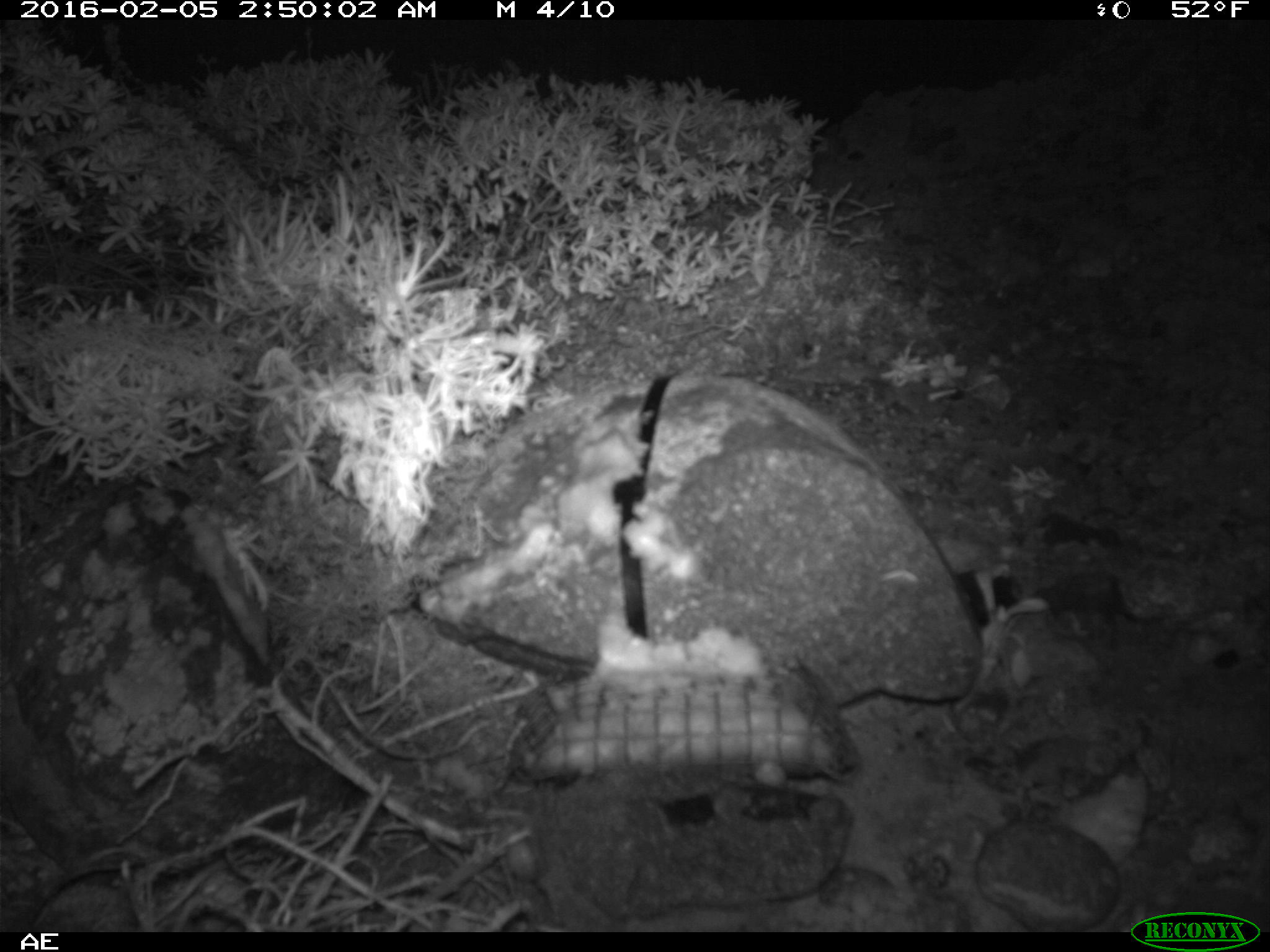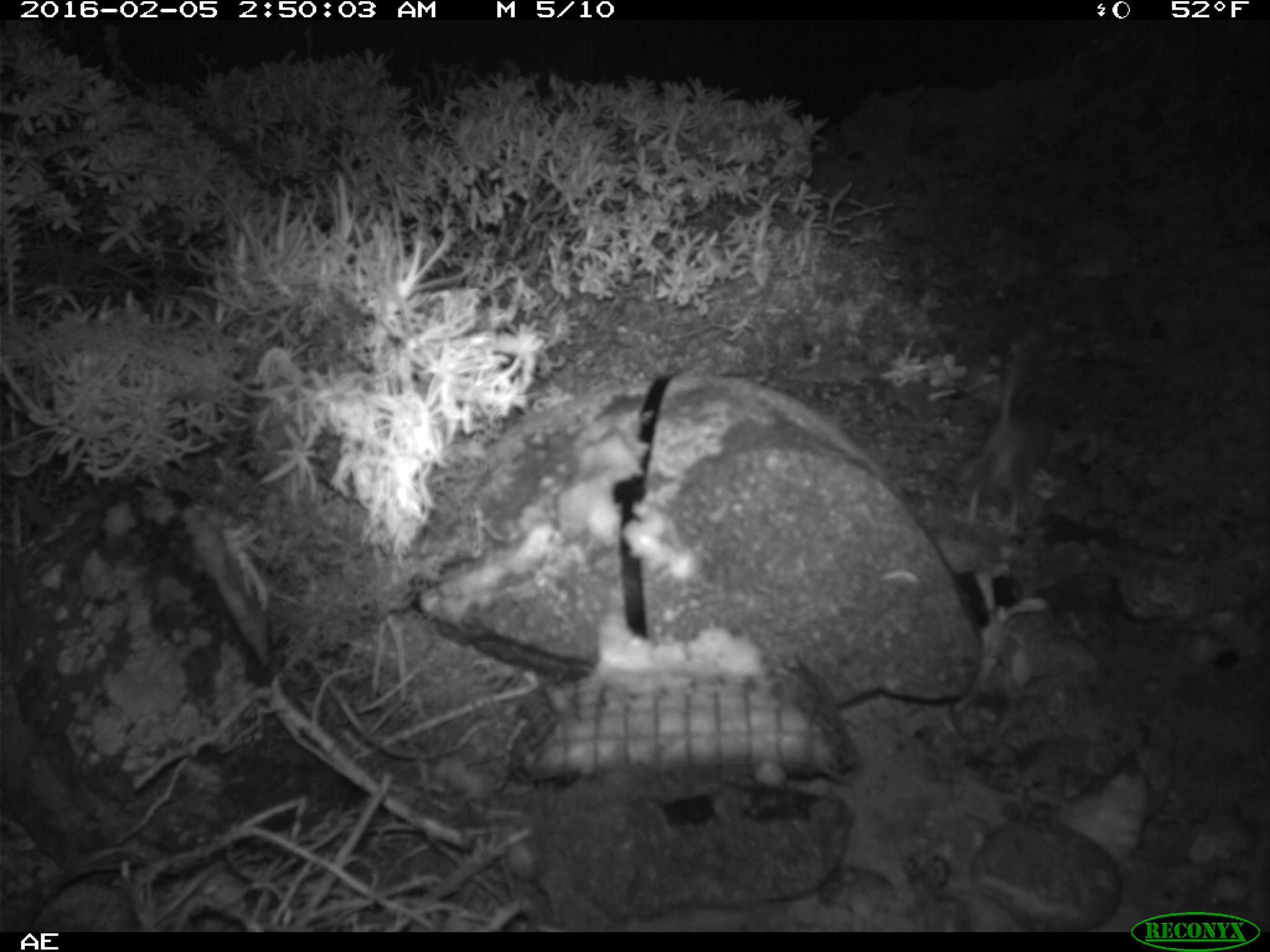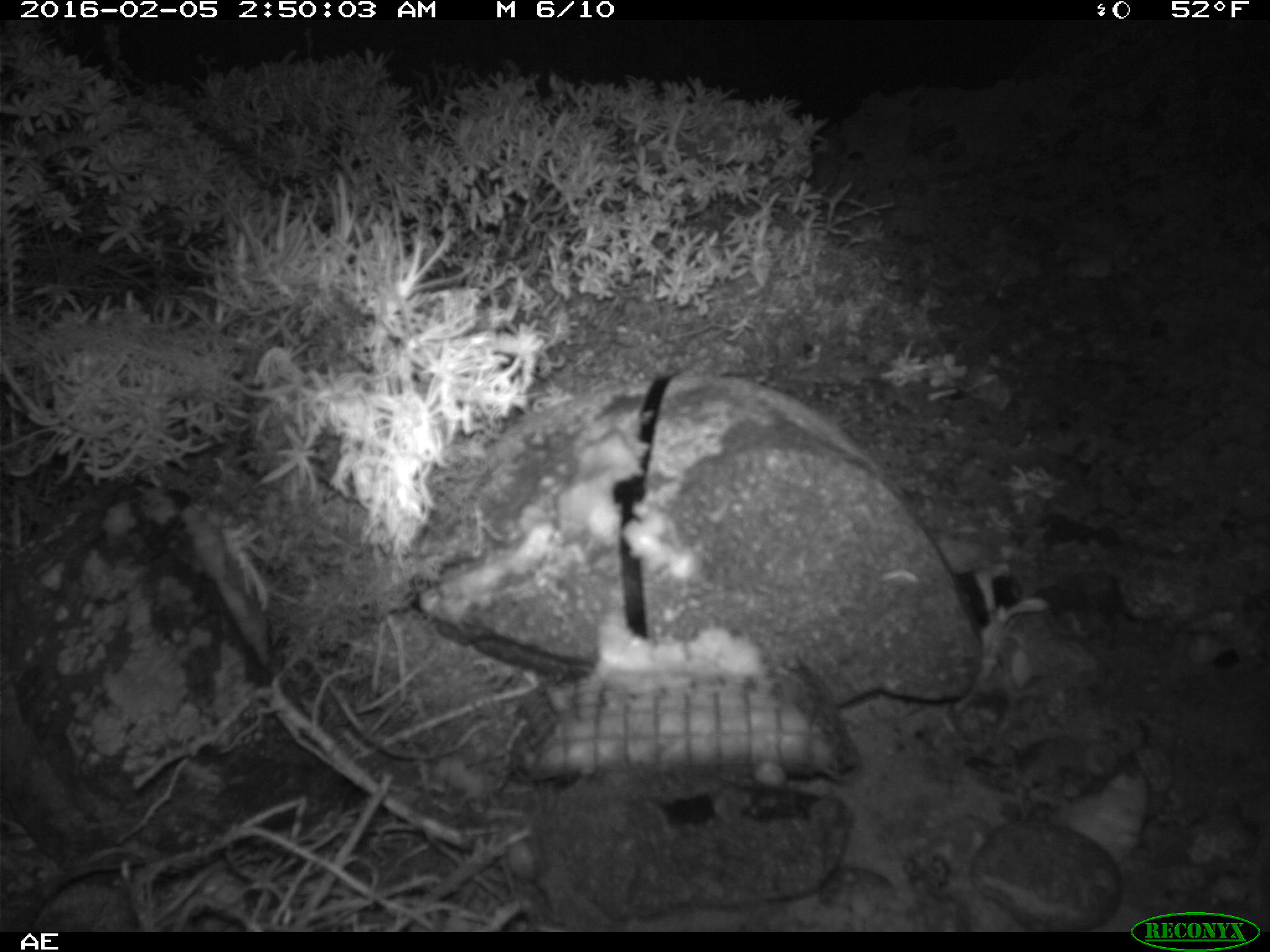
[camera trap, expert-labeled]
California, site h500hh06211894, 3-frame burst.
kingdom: Animalia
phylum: Chordata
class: Mammalia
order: Rodentia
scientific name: Rodentia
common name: rodent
Rodent (Rodentia).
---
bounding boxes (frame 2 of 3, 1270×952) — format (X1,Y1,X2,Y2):
rodent: (951,362,1062,540)